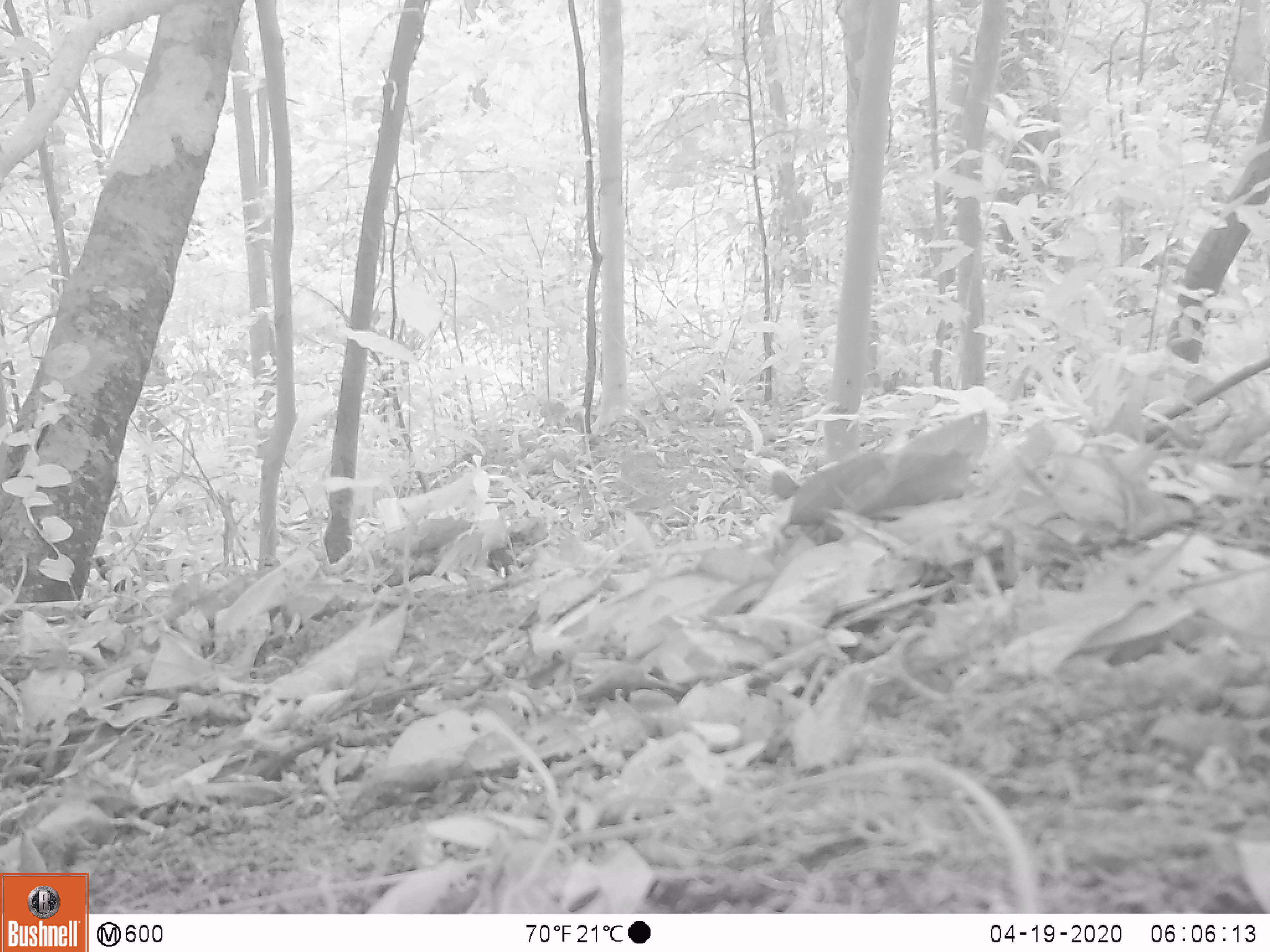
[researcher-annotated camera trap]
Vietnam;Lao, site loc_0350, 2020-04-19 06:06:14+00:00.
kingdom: Animalia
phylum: Chordata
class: Aves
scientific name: Aves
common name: bird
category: unidentified bird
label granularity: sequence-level